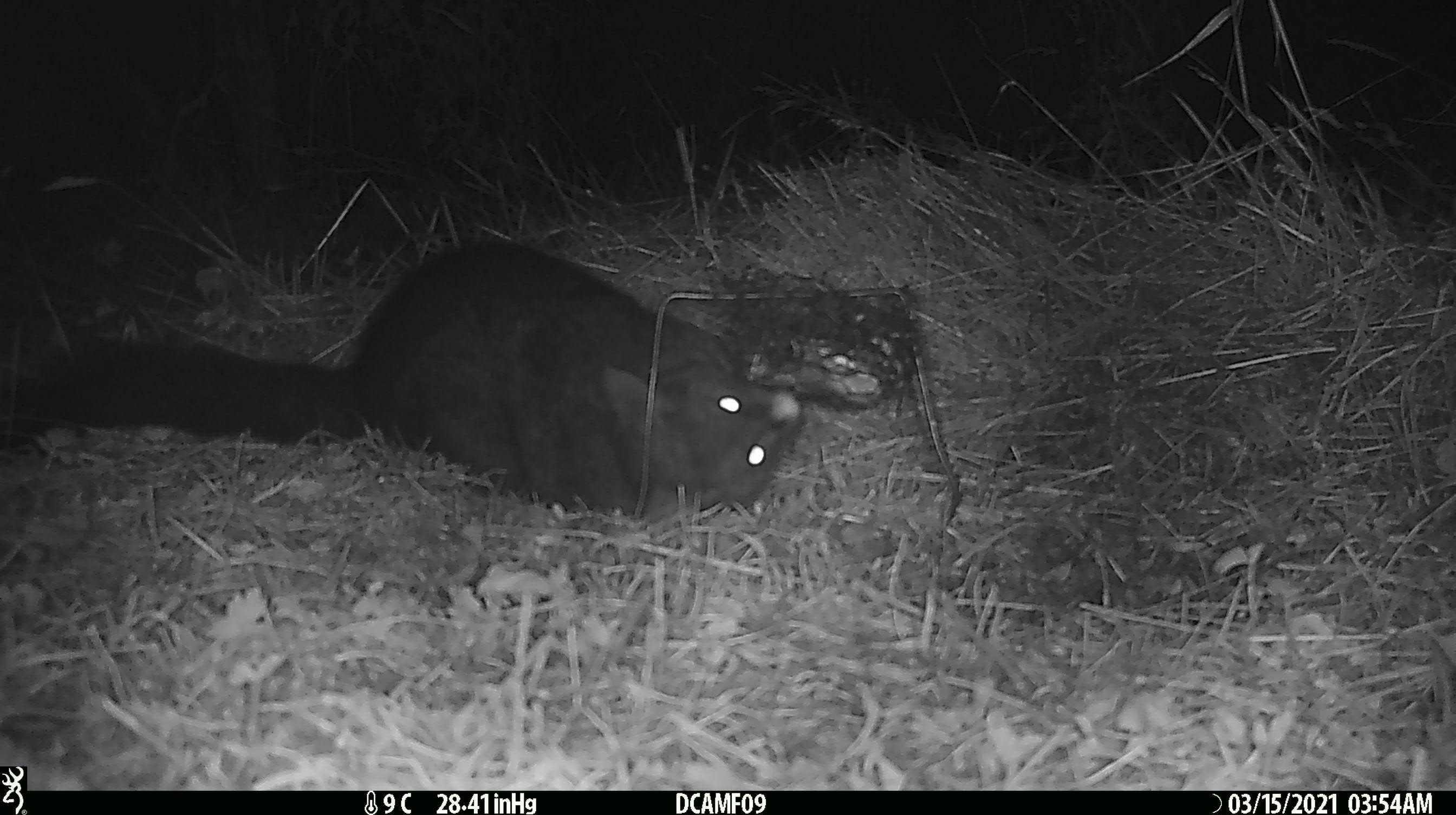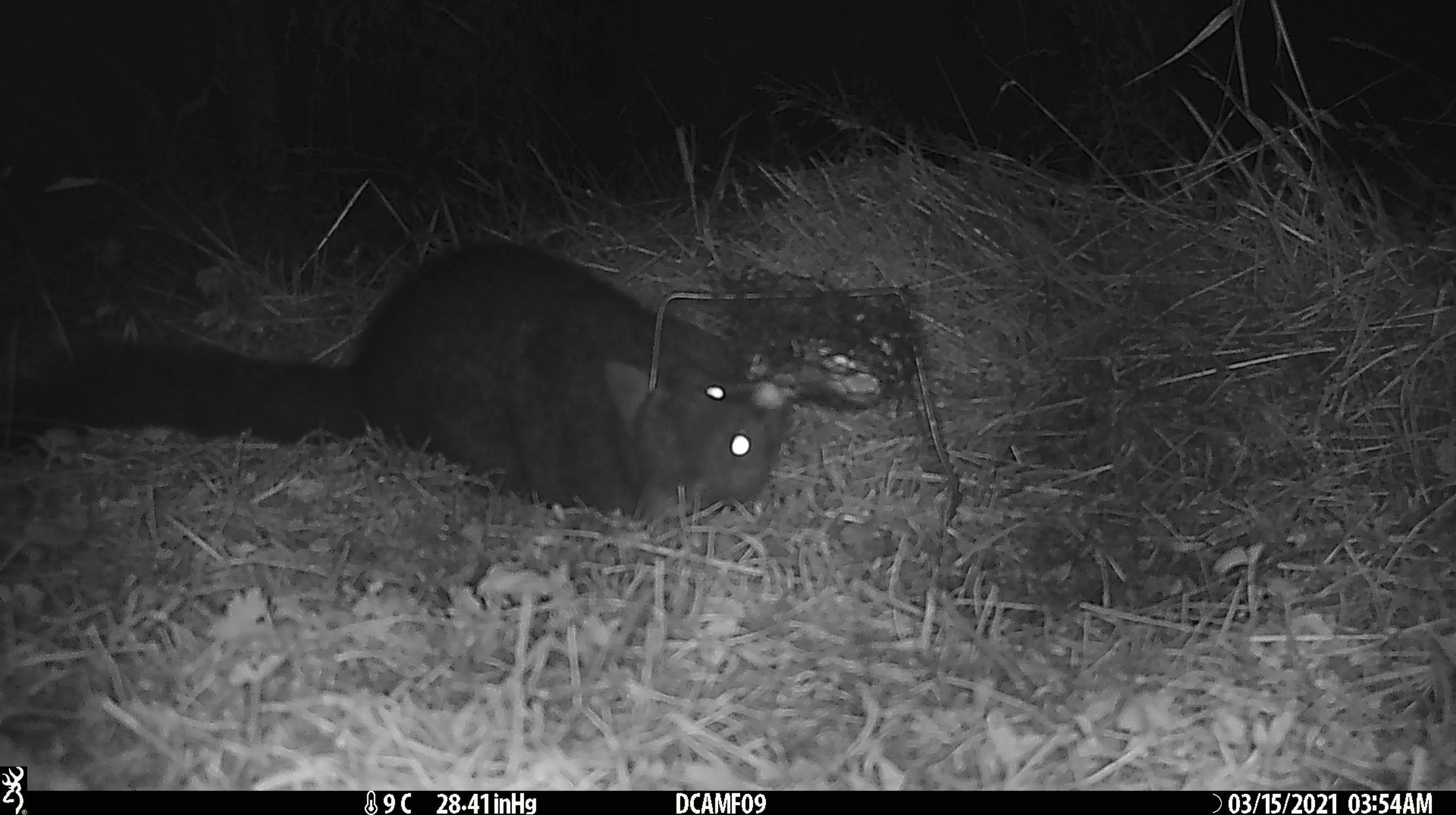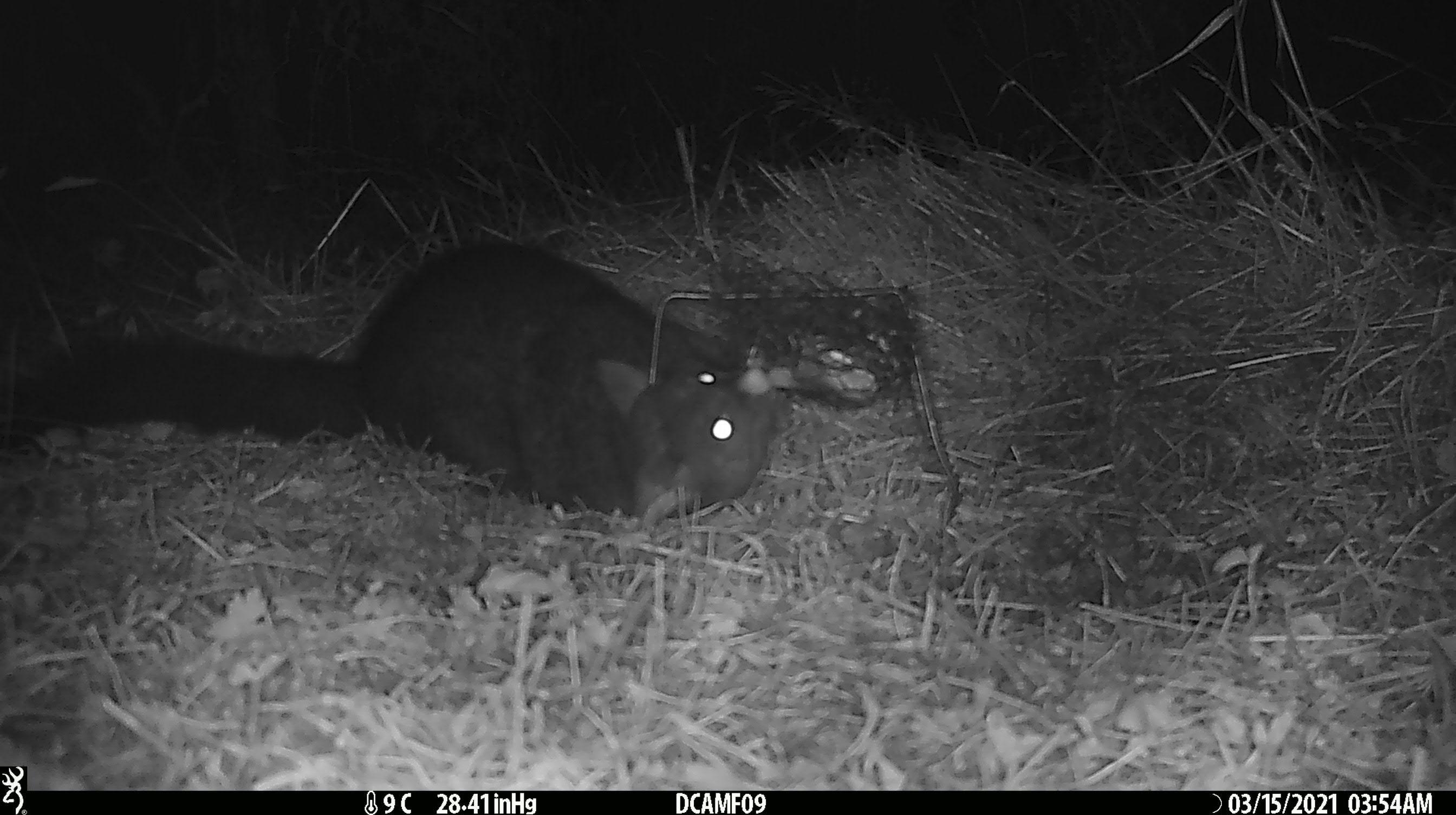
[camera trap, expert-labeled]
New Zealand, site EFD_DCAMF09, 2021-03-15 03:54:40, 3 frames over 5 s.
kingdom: Animalia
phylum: Chordata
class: Mammalia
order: Diprotodontia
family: Phalangeridae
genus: Trichosurus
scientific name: Trichosurus vulpecula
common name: common brushtail possum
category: possum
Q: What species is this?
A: Possum (common brushtail possum) (Trichosurus vulpecula).